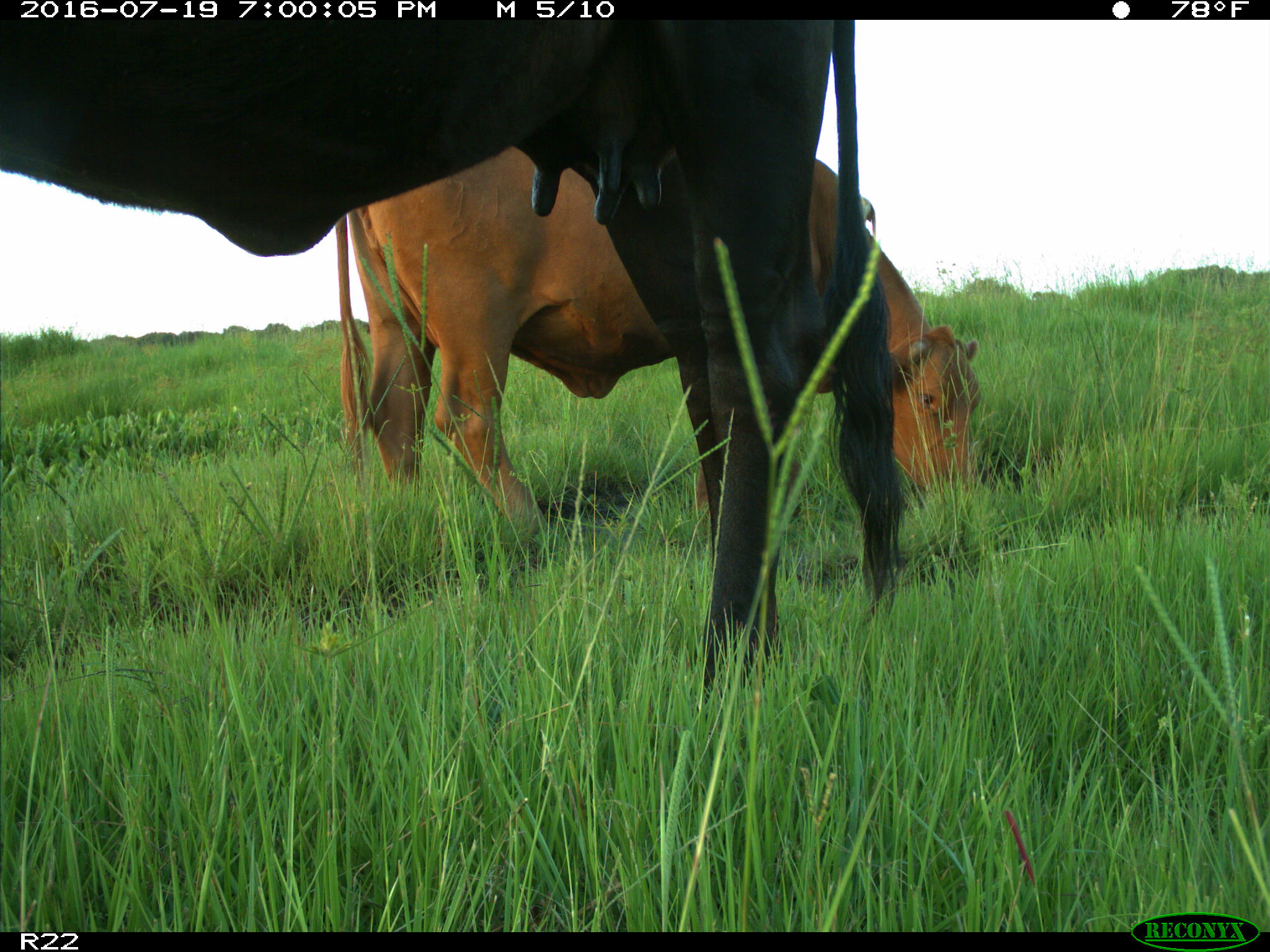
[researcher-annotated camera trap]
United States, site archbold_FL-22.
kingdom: Animalia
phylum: Chordata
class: Mammalia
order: Artiodactyla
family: Bovidae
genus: Bos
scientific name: Bos taurus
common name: domestic cow